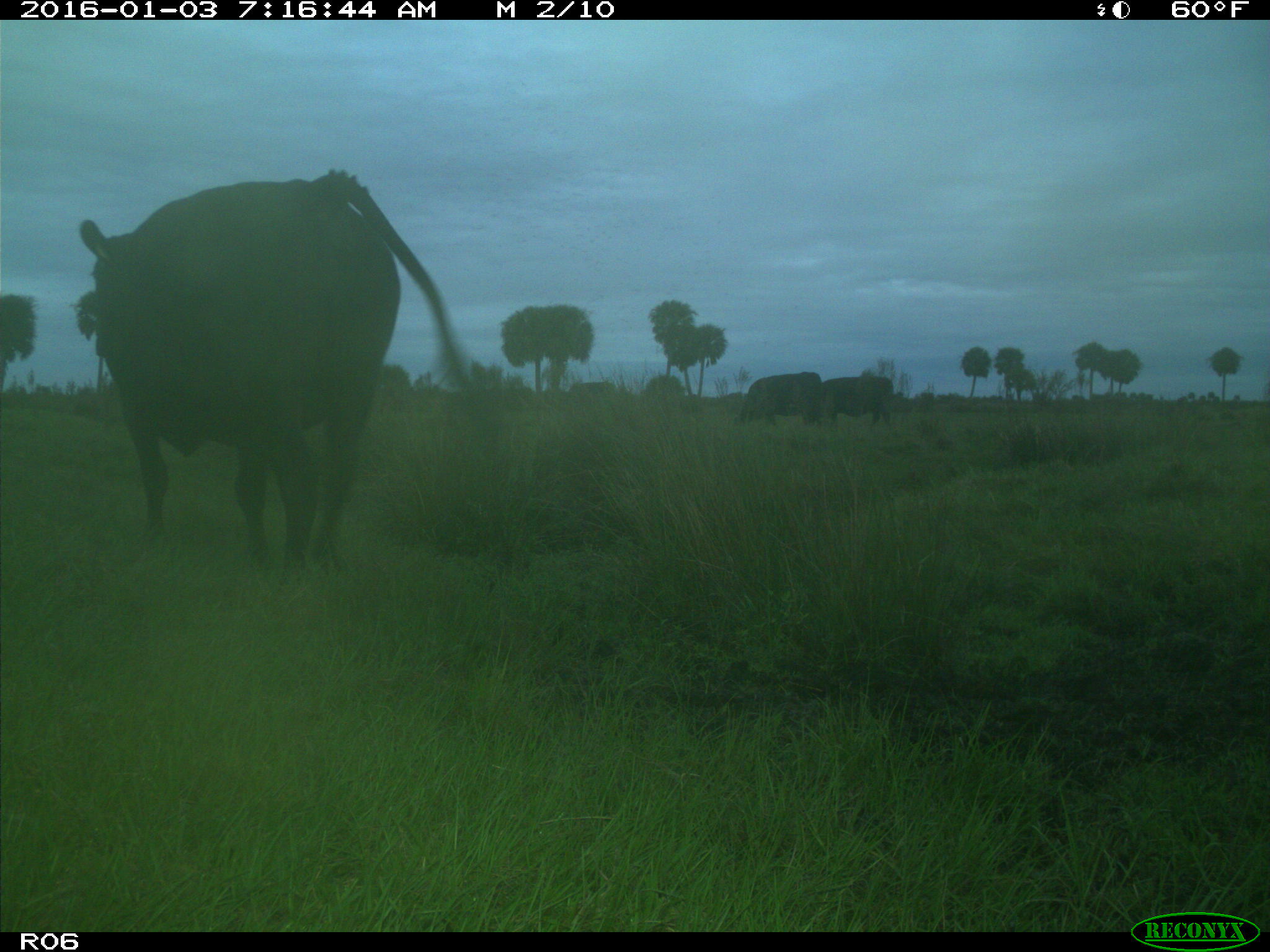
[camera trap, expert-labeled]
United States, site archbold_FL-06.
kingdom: Animalia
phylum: Chordata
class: Mammalia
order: Artiodactyla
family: Bovidae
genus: Bos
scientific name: Bos taurus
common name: domestic cow